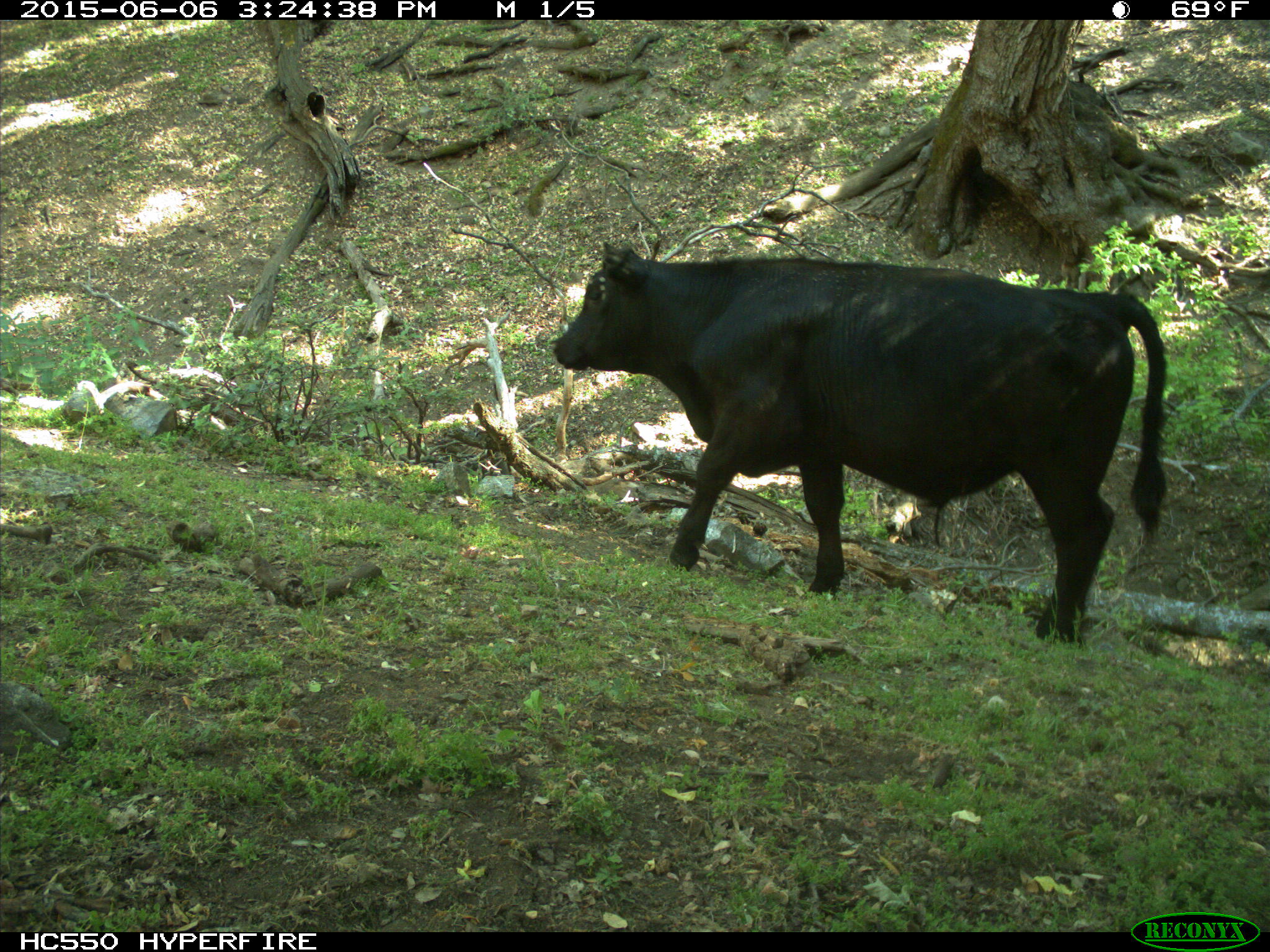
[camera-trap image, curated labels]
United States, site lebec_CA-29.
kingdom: Animalia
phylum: Chordata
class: Mammalia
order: Artiodactyla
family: Bovidae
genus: Bos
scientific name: Bos taurus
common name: domestic cow